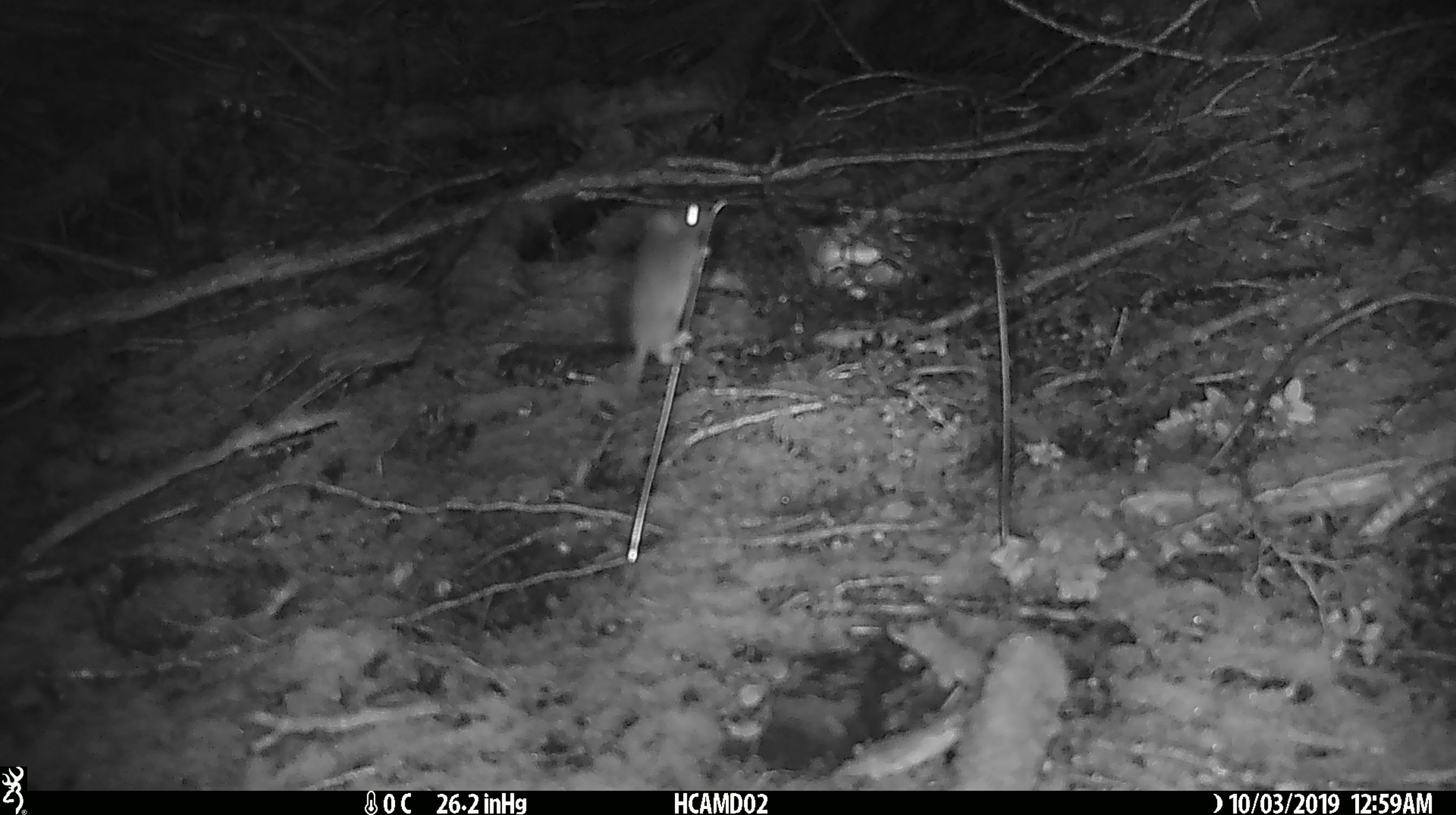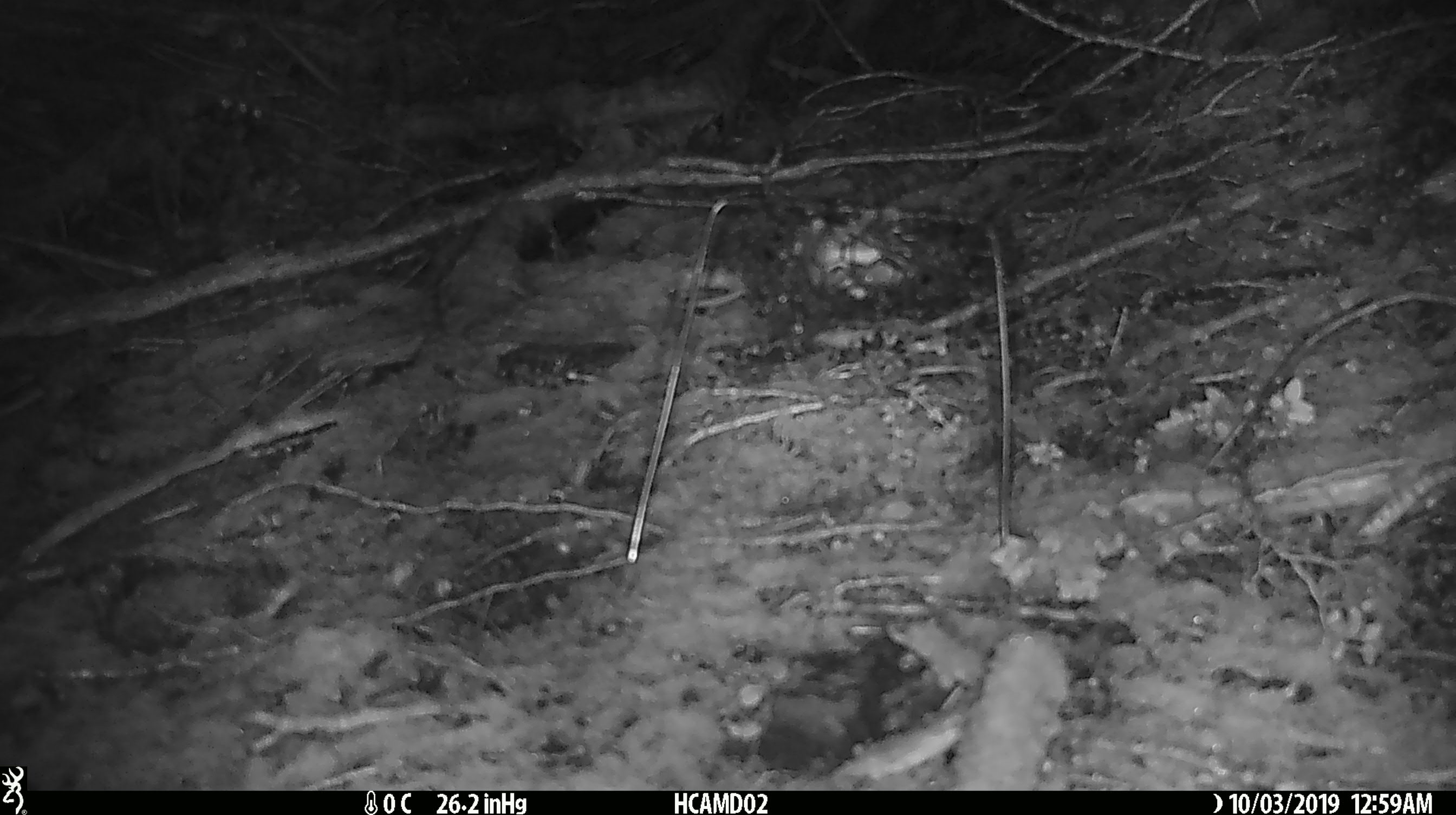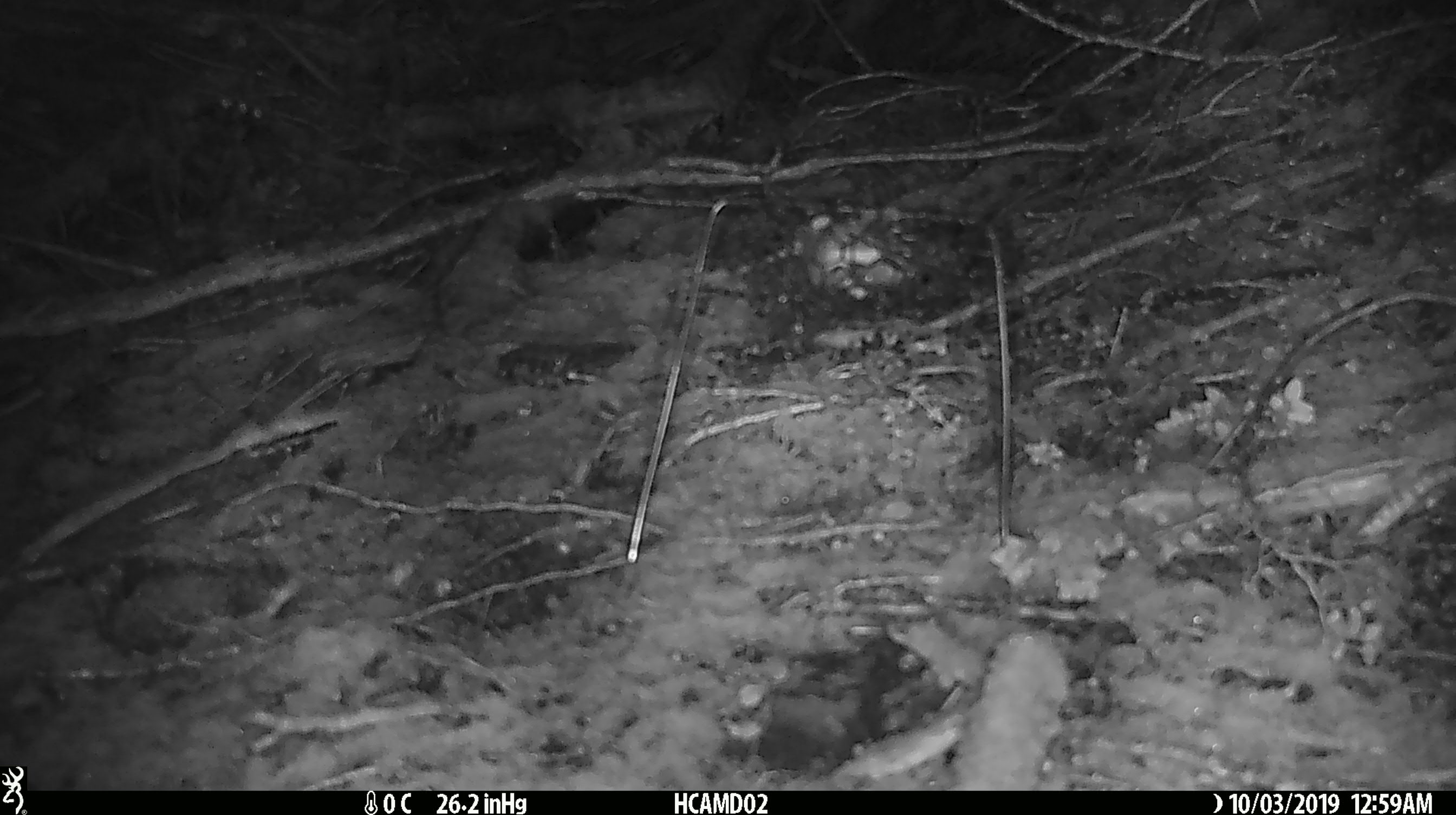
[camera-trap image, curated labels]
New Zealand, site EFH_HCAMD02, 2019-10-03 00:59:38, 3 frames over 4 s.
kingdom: Animalia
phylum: Chordata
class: Mammalia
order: Rodentia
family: Muridae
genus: Mus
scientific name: Mus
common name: mouse